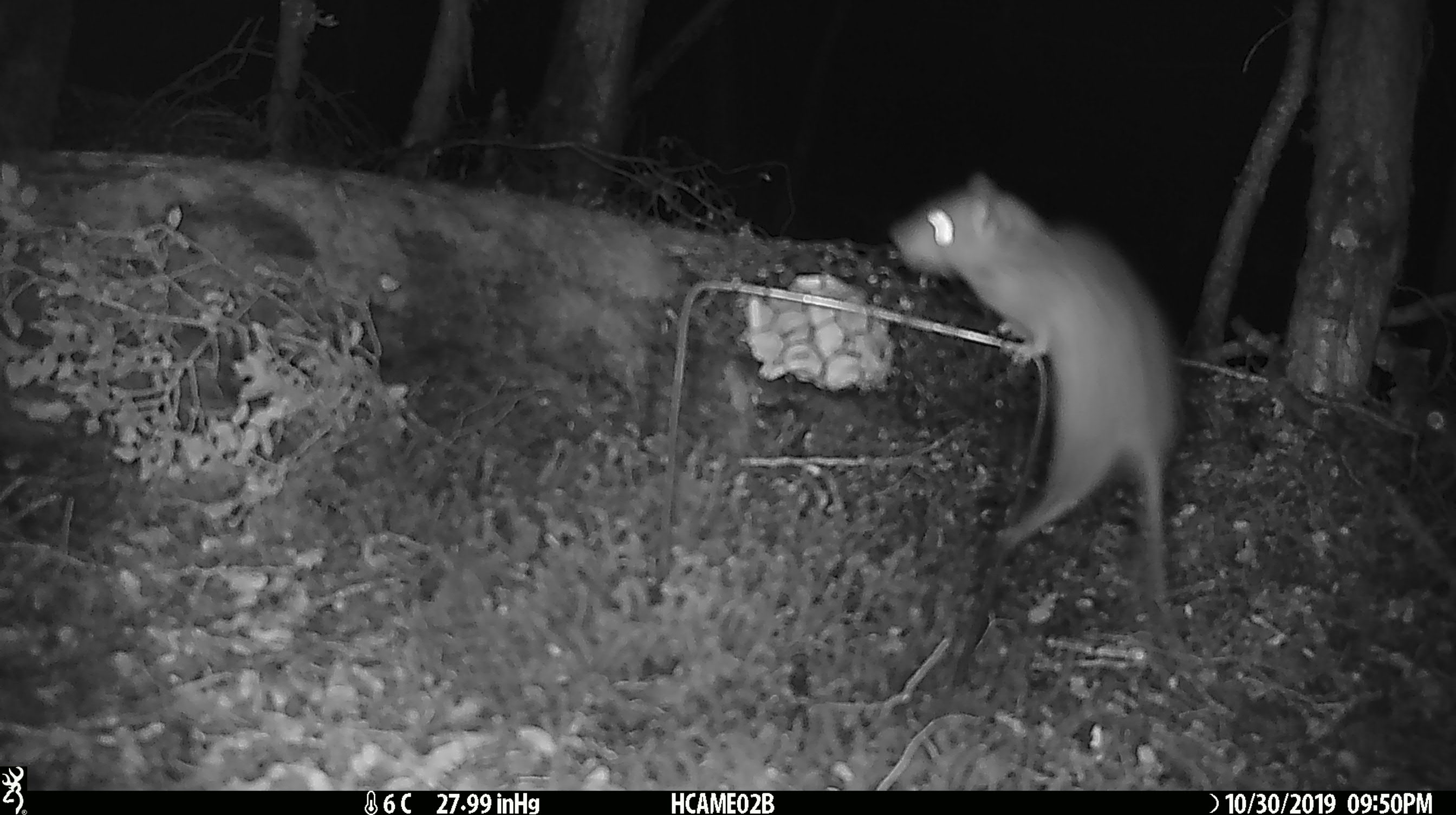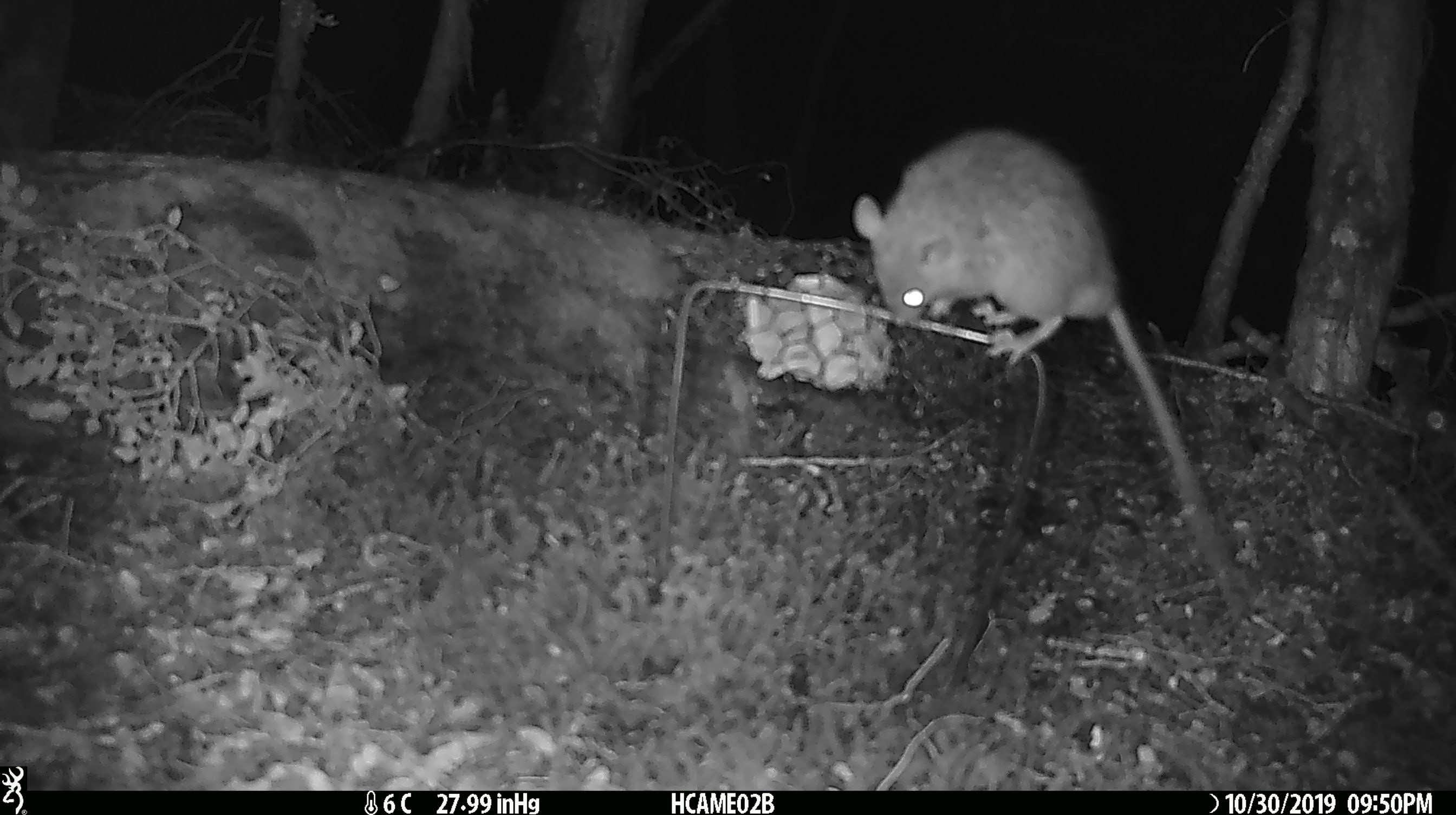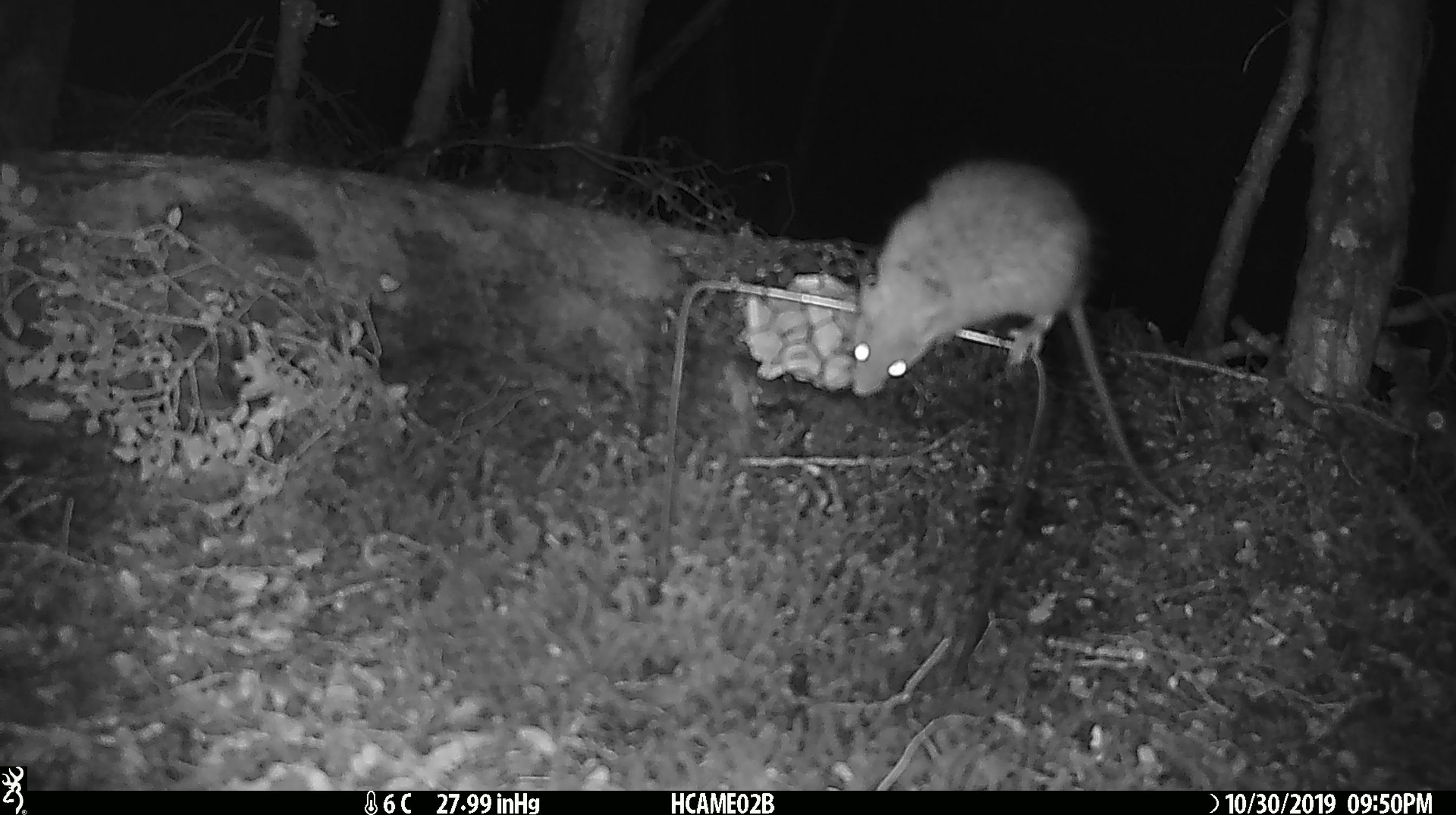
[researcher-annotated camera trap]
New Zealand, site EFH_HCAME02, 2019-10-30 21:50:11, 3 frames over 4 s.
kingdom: Animalia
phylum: Chordata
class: Mammalia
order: Rodentia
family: Muridae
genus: Rattus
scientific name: Rattus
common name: rat